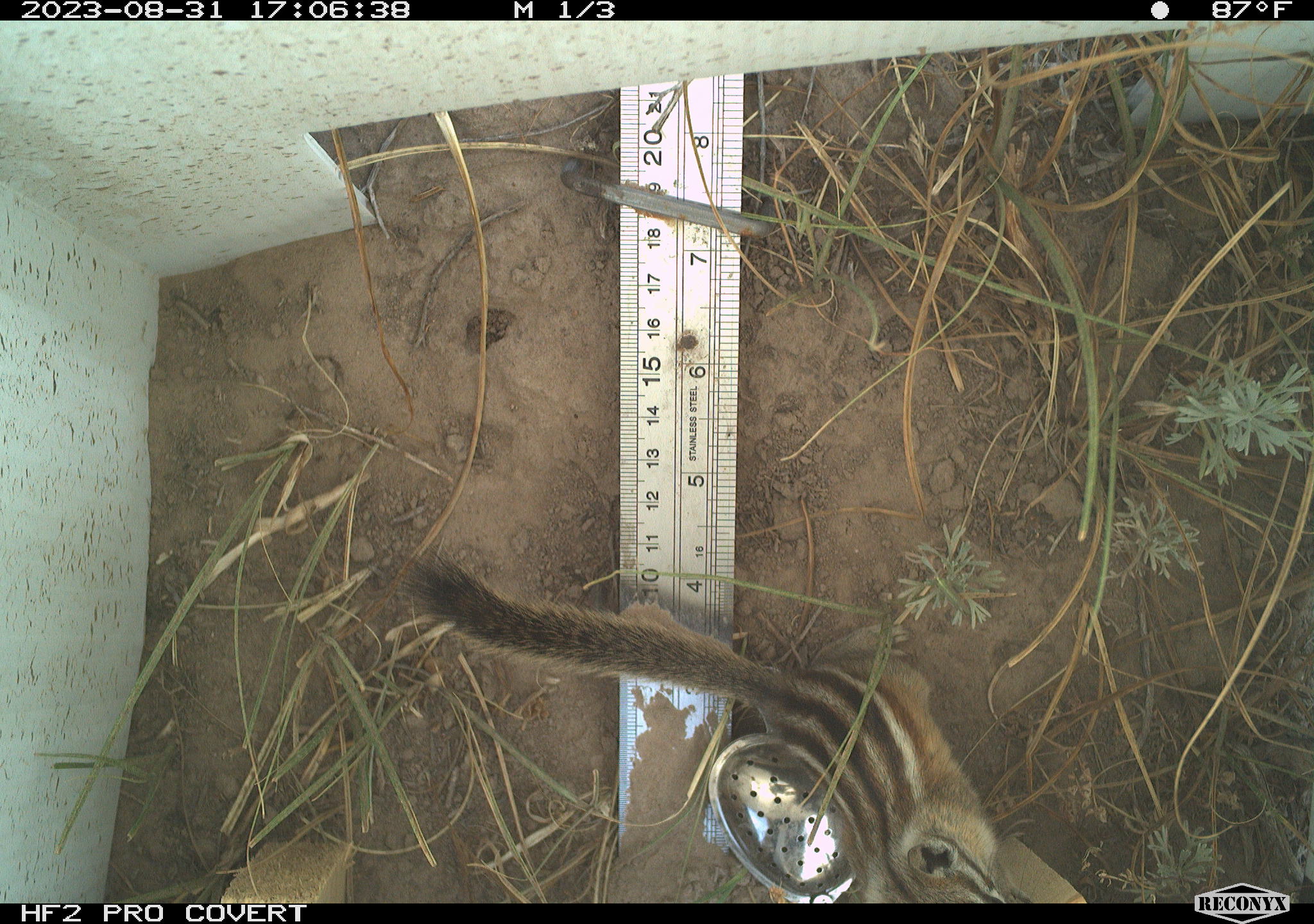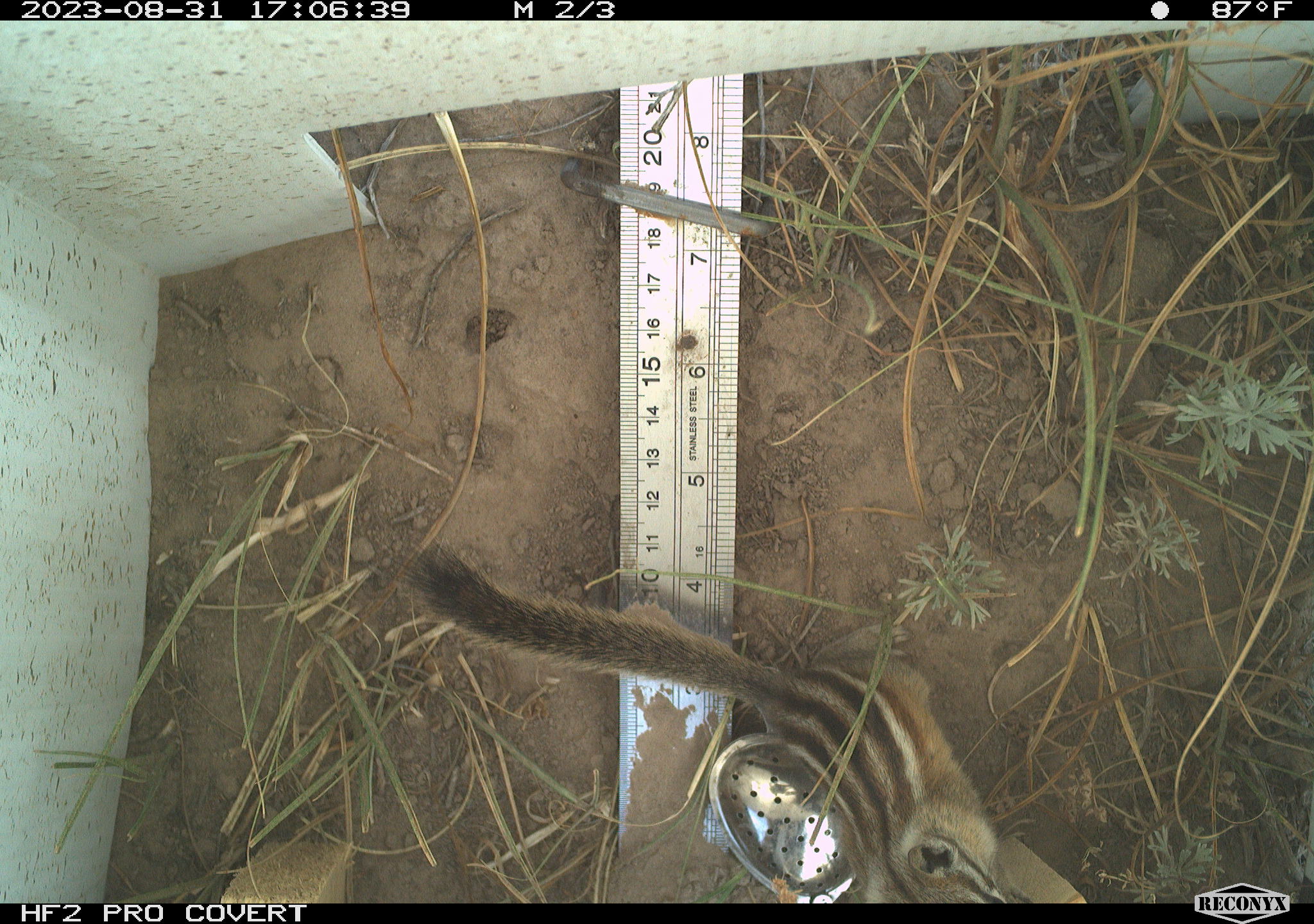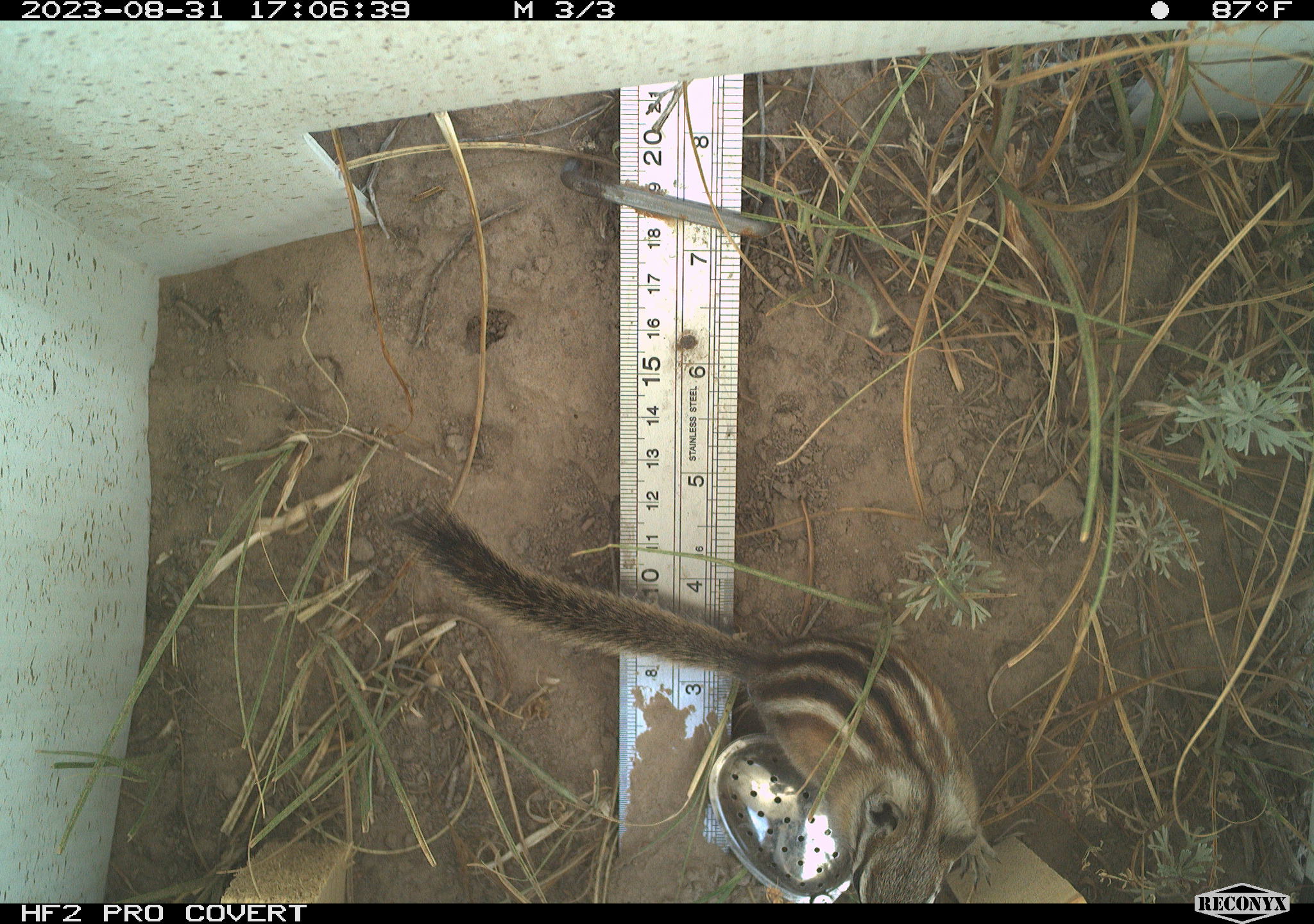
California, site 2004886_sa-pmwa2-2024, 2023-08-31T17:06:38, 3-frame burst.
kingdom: Animalia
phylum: Chordata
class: Mammalia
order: Rodentia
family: Sciuridae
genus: Neotamias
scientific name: Neotamias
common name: western chipmunks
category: neotamias species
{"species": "neotamias species (western chipmunks) (Neotamias)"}